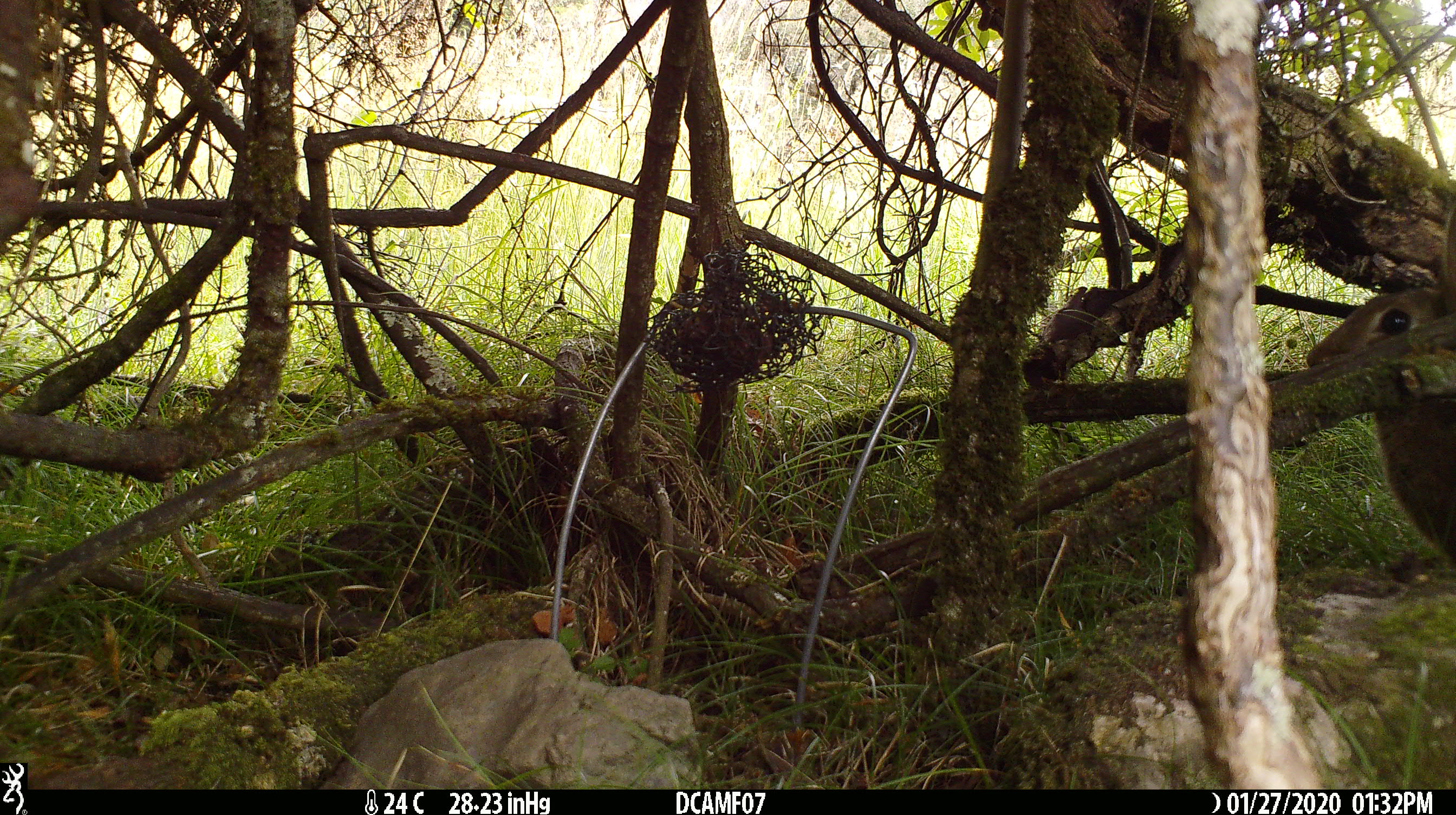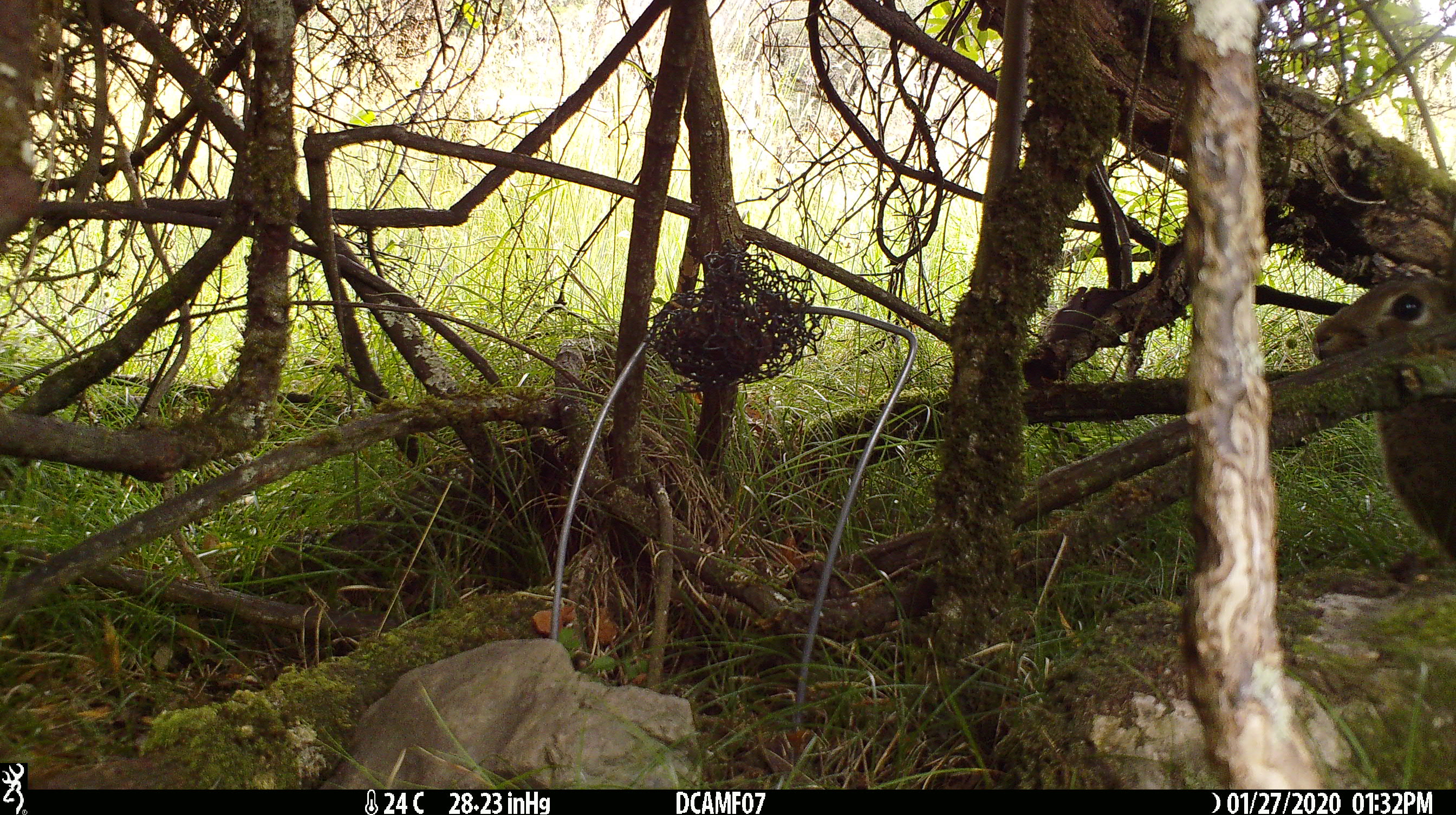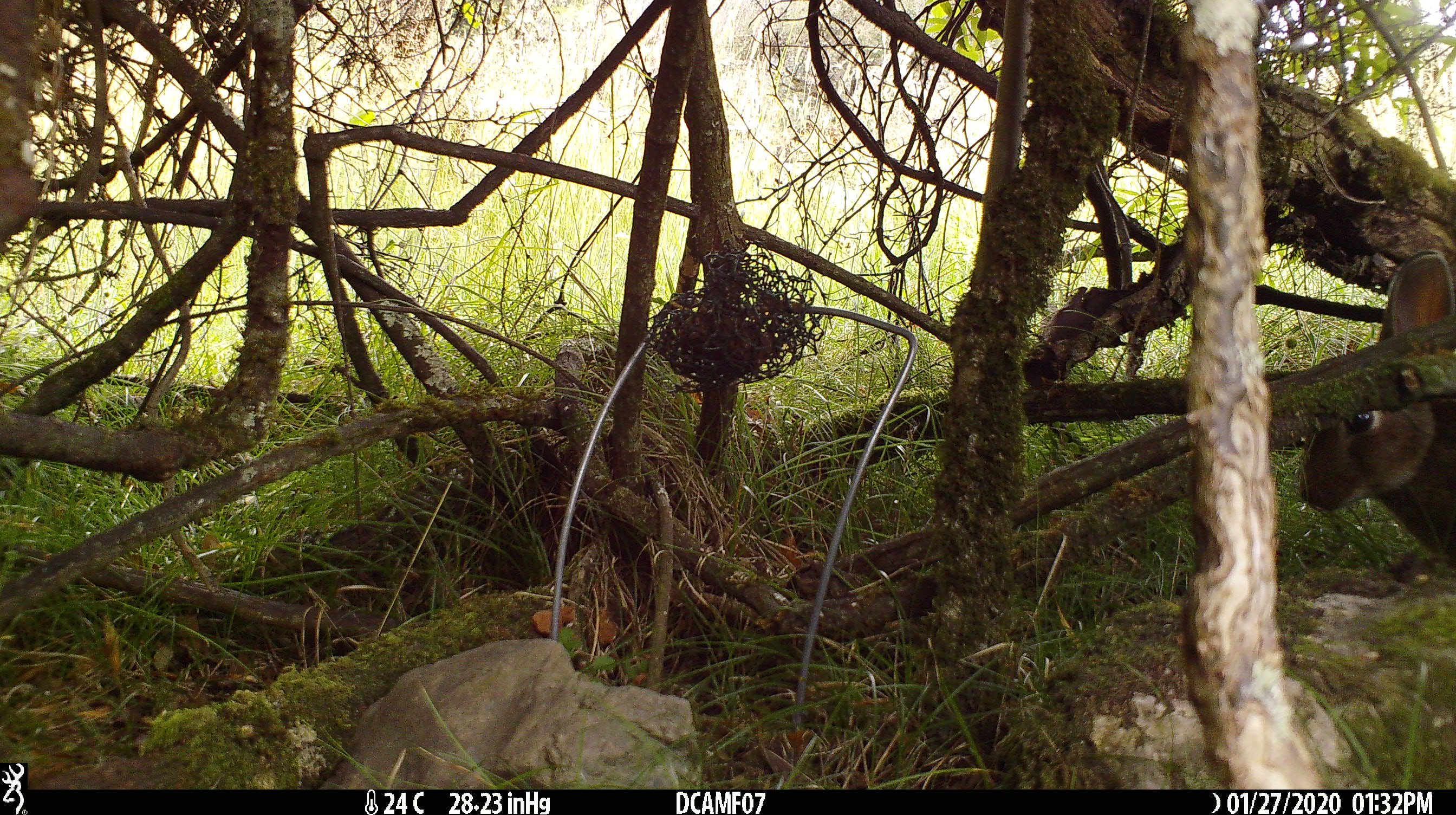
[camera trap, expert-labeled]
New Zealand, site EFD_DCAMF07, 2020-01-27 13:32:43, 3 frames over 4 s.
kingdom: Animalia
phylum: Chordata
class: Mammalia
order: Lagomorpha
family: Leporidae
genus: Oryctolagus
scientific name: Oryctolagus cuniculus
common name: european rabbit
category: rabbit